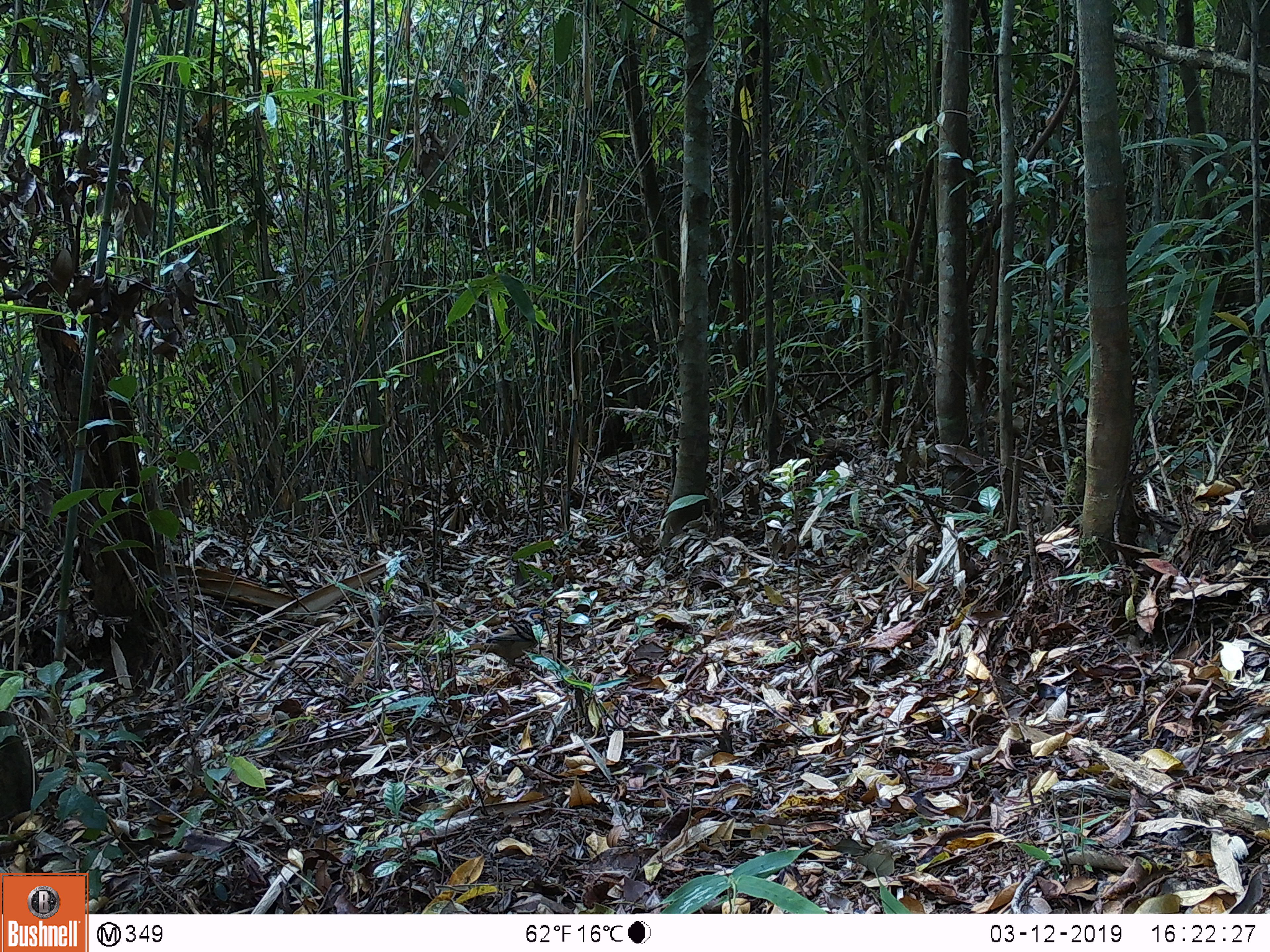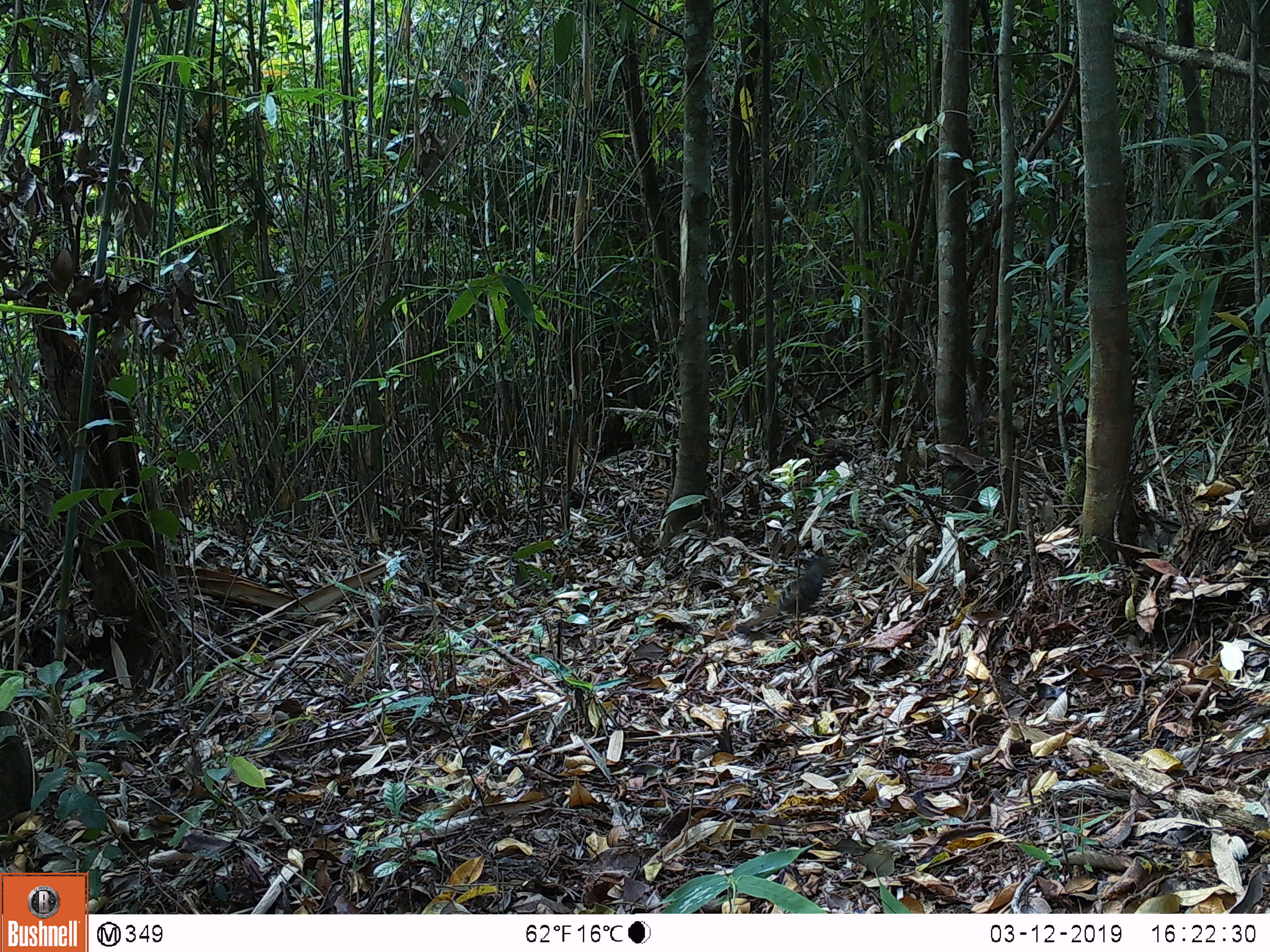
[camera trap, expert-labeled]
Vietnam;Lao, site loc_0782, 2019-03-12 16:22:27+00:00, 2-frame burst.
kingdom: Animalia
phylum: Chordata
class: Aves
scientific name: Aves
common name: bird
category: unidentified bird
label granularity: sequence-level